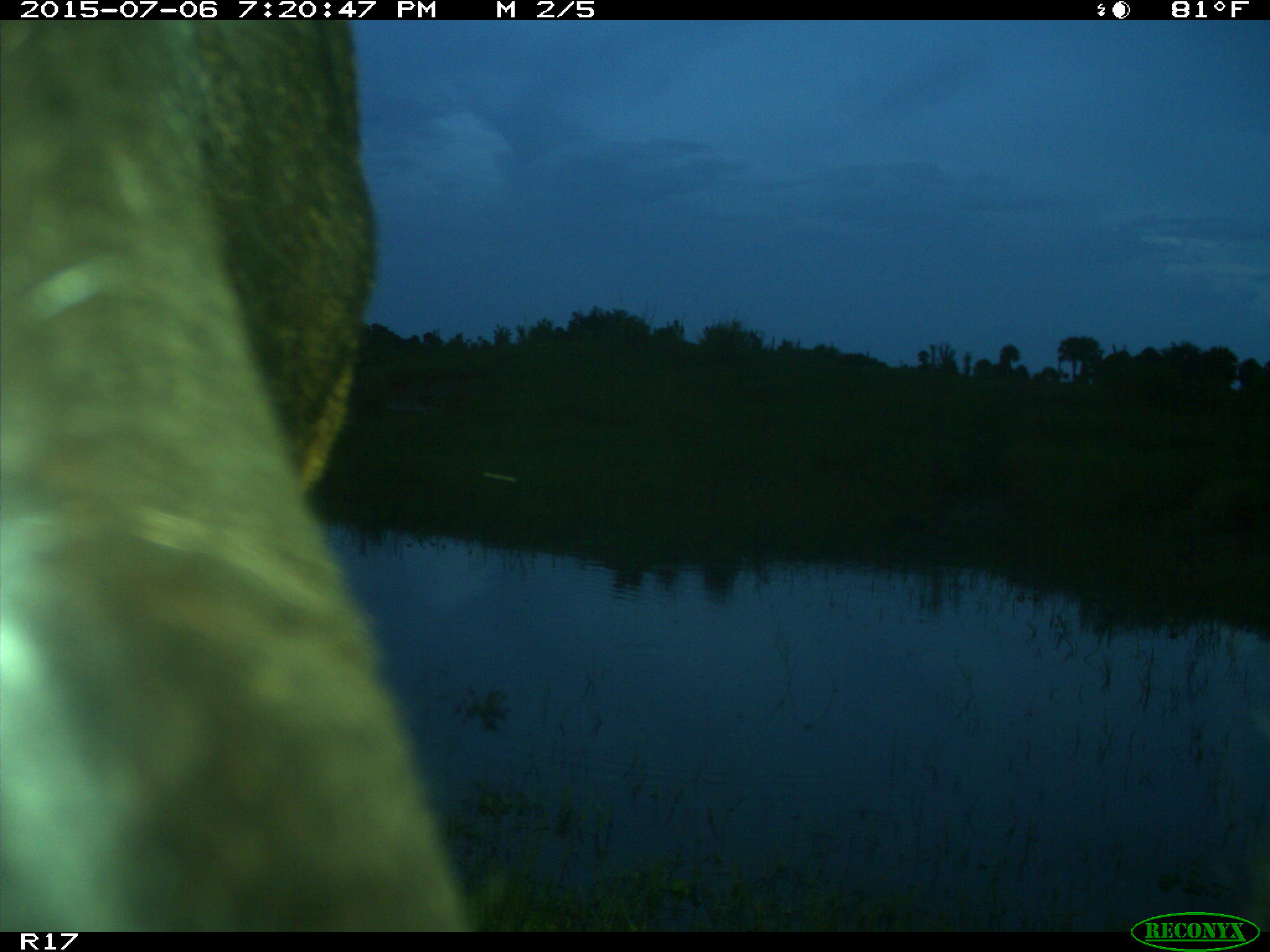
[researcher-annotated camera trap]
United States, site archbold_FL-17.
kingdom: Animalia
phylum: Chordata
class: Mammalia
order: Artiodactyla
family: Bovidae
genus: Bos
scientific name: Bos taurus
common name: domestic cow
Bos taurus (domestic cow).